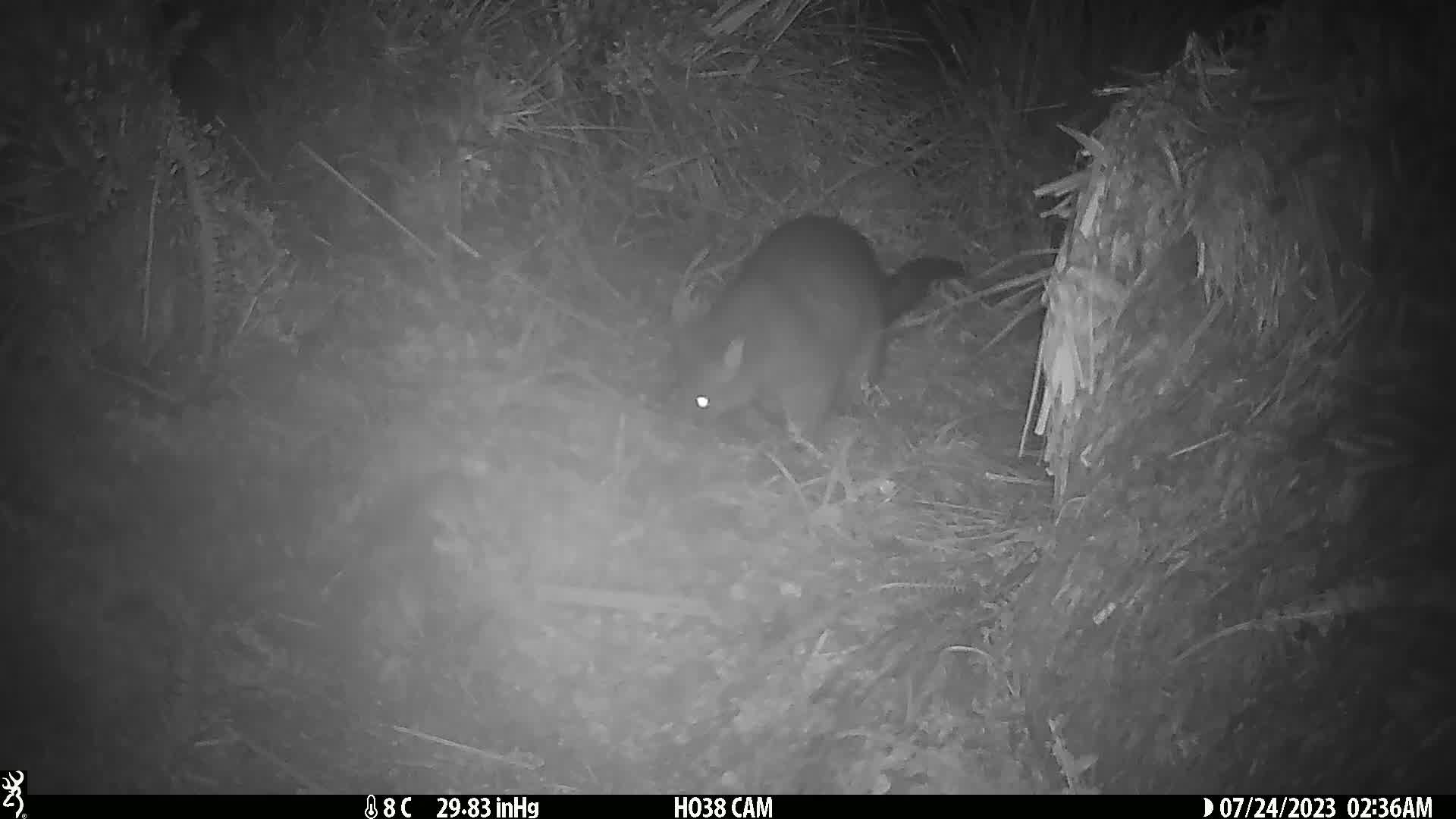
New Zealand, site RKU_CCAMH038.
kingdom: Animalia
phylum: Chordata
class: Mammalia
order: Diprotodontia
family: Phalangeridae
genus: Trichosurus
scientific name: Trichosurus vulpecula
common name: common brushtail possum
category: possum